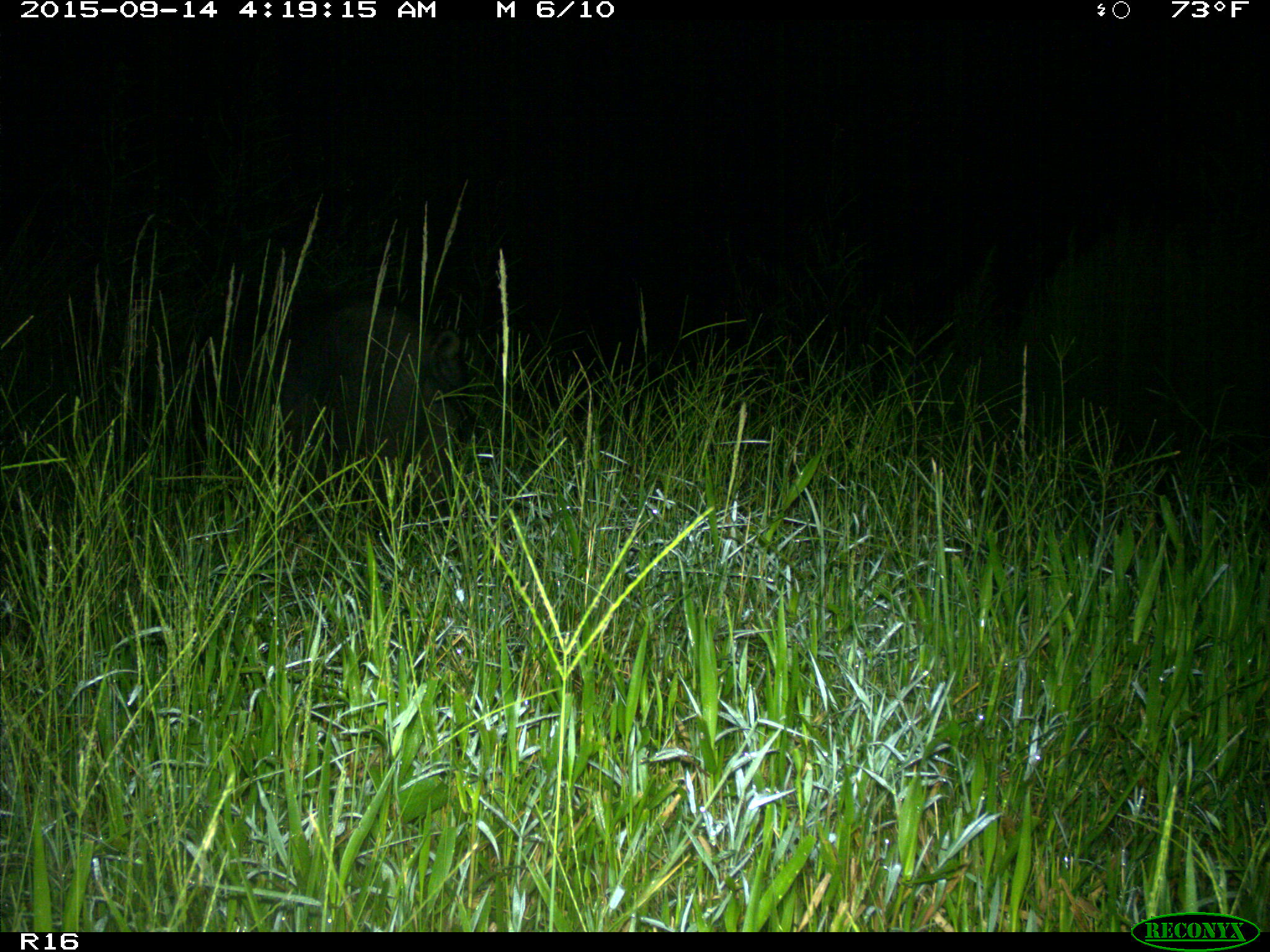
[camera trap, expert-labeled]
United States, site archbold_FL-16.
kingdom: Animalia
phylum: Chordata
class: Mammalia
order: Artiodactyla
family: Suidae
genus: Sus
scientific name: Sus scrofa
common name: wild boar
Sus scrofa (wild boar).